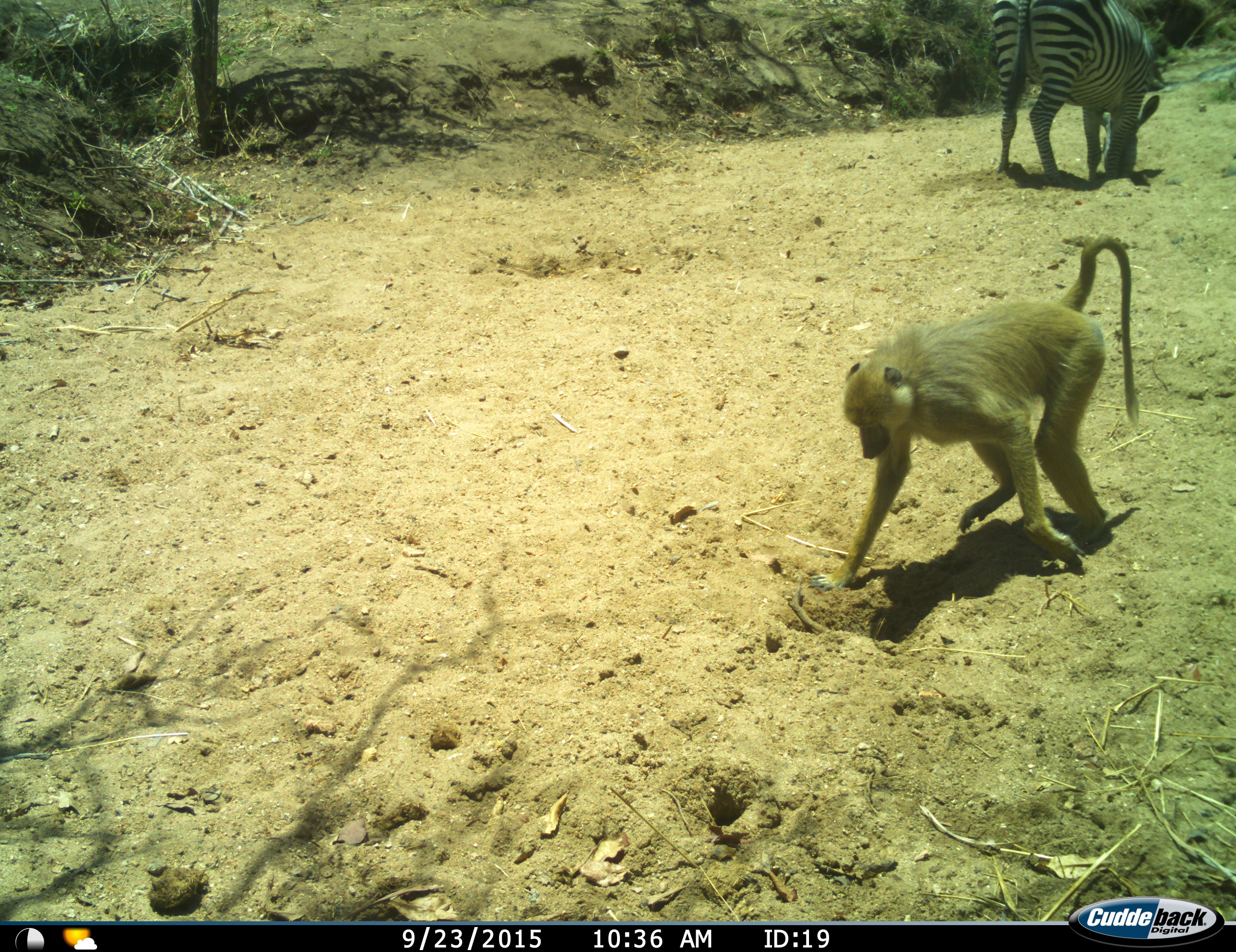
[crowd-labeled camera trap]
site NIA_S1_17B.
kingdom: Animalia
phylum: Chordata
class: Mammalia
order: Primates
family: Cercopithecidae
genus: Papio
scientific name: Papio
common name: baboon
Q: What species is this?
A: Baboon (Papio).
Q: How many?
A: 1.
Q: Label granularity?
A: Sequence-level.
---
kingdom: Animalia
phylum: Chordata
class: Mammalia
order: Perissodactyla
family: Equidae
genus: Equus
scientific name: Equus quagga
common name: plains zebra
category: zebraplains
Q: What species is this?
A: Zebraplains (plains zebra) (Equus quagga).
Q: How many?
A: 1.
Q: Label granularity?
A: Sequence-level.